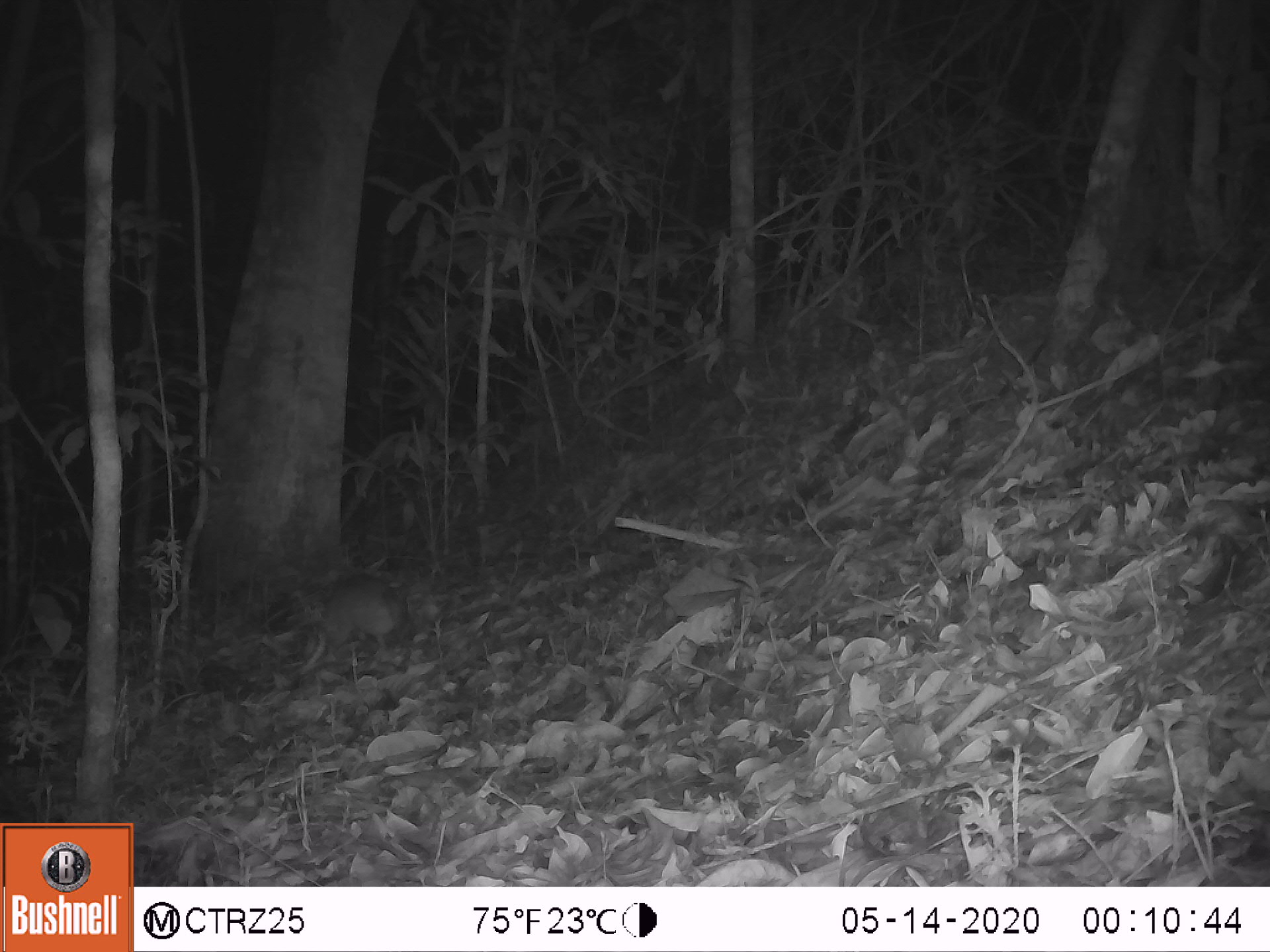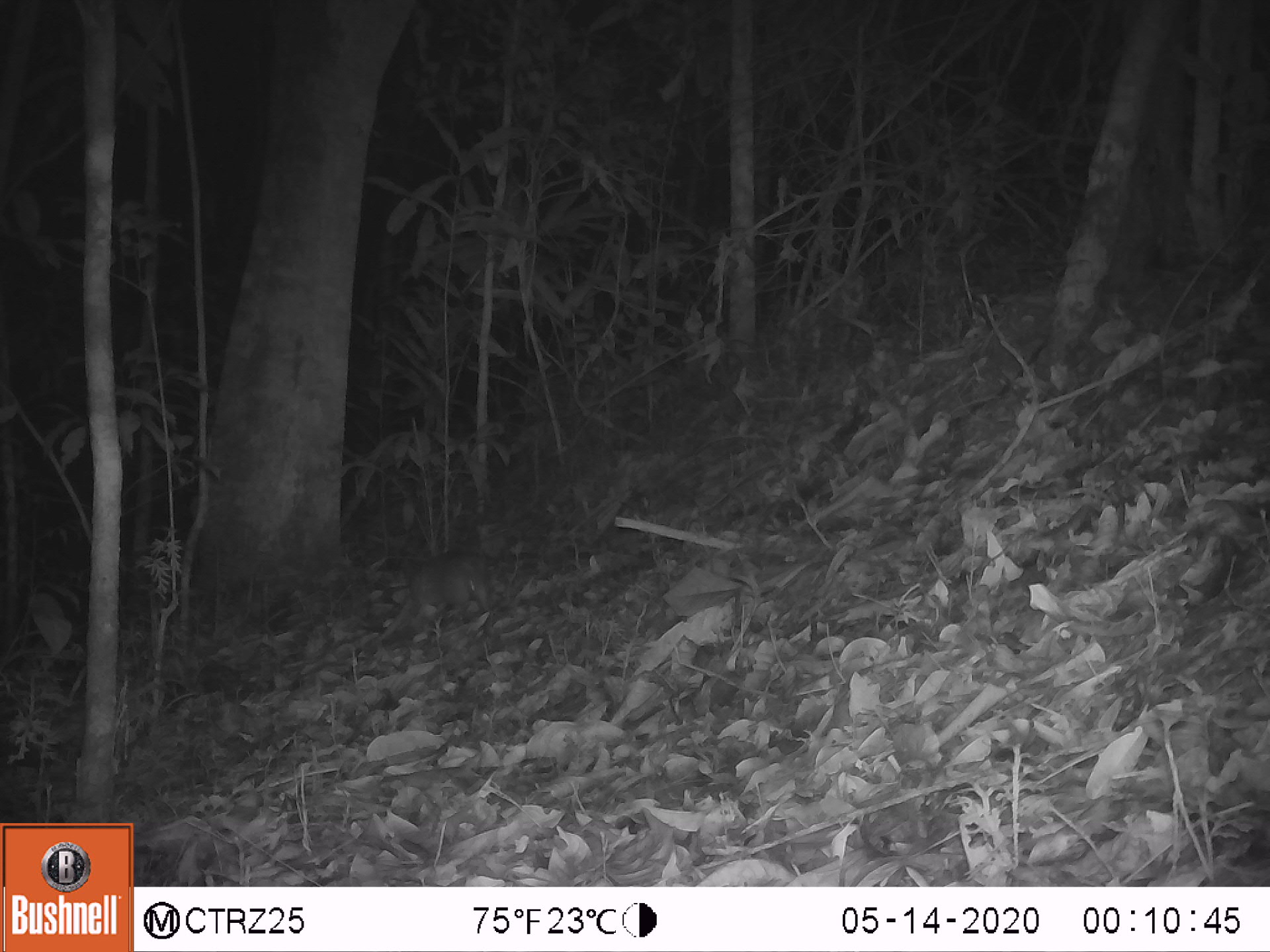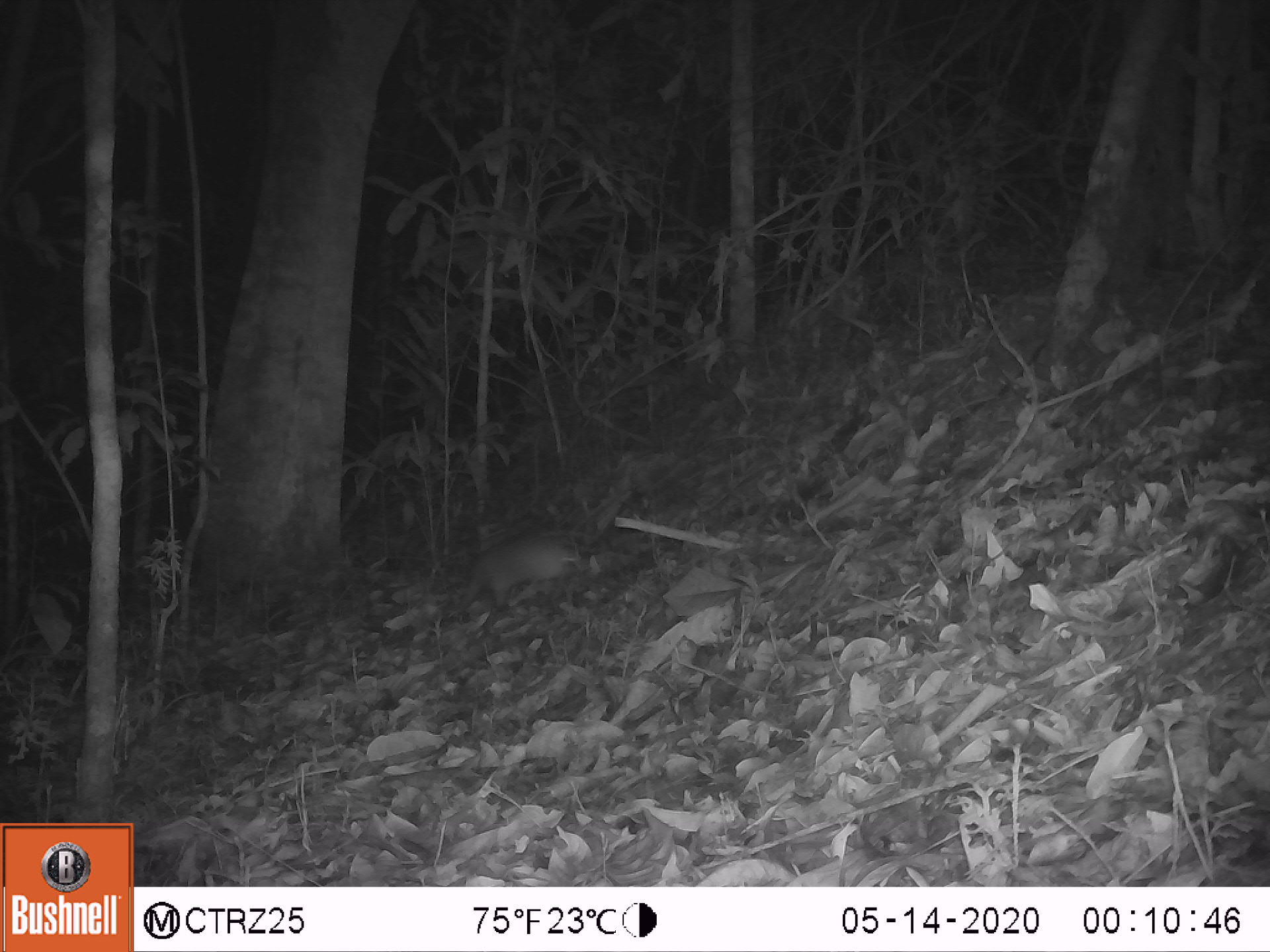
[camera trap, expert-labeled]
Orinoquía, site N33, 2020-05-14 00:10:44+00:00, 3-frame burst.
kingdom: Animalia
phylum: Chordata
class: Mammalia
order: Rodentia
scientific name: Rodentia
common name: rodent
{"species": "rodent (Rodentia)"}